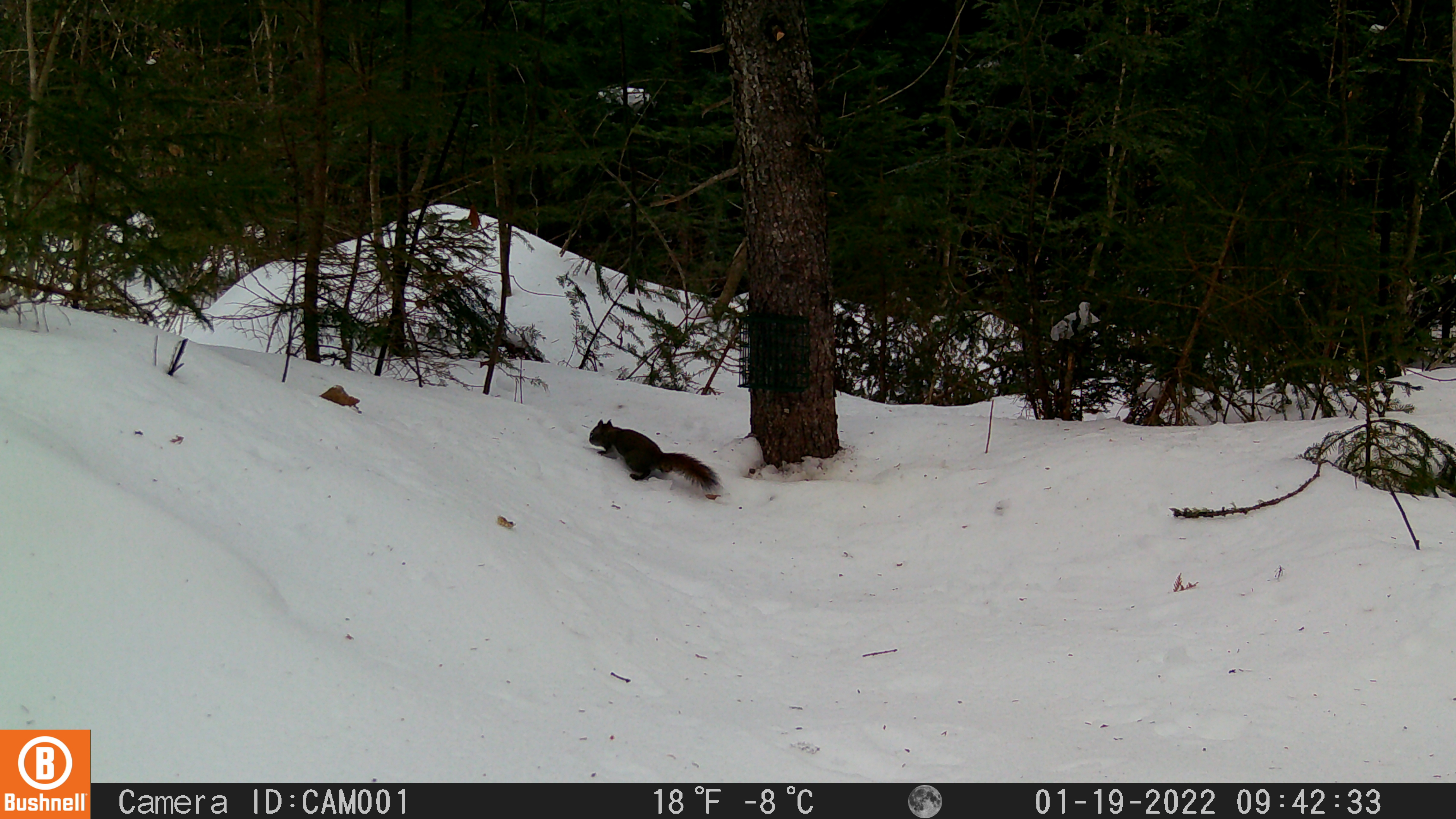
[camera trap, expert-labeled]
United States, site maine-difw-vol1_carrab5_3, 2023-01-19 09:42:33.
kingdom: Animalia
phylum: Chordata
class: Mammalia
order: Rodentia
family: Sciuridae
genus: Tamiasciurus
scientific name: Tamiasciurus hudsonicus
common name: red squirrel